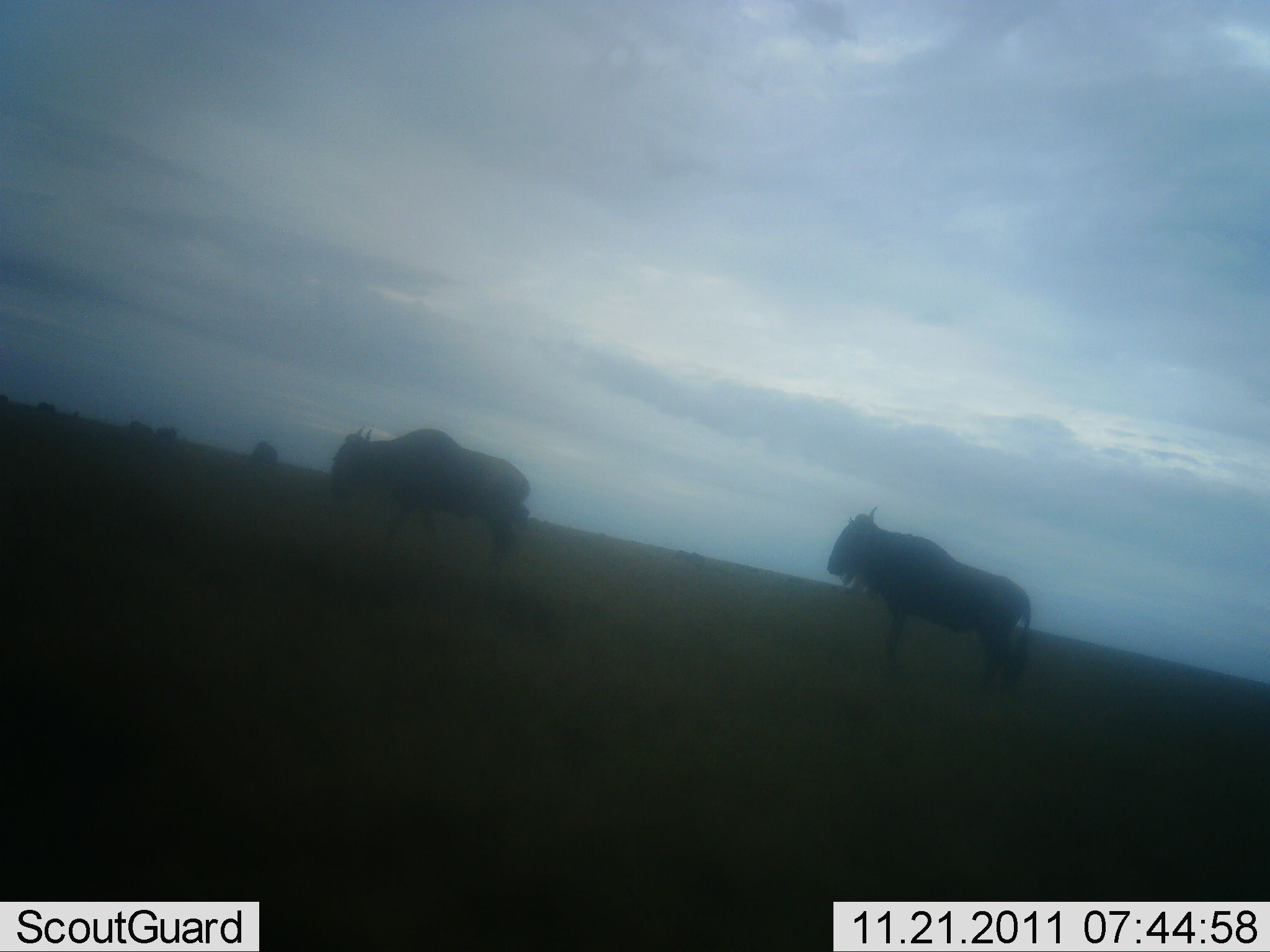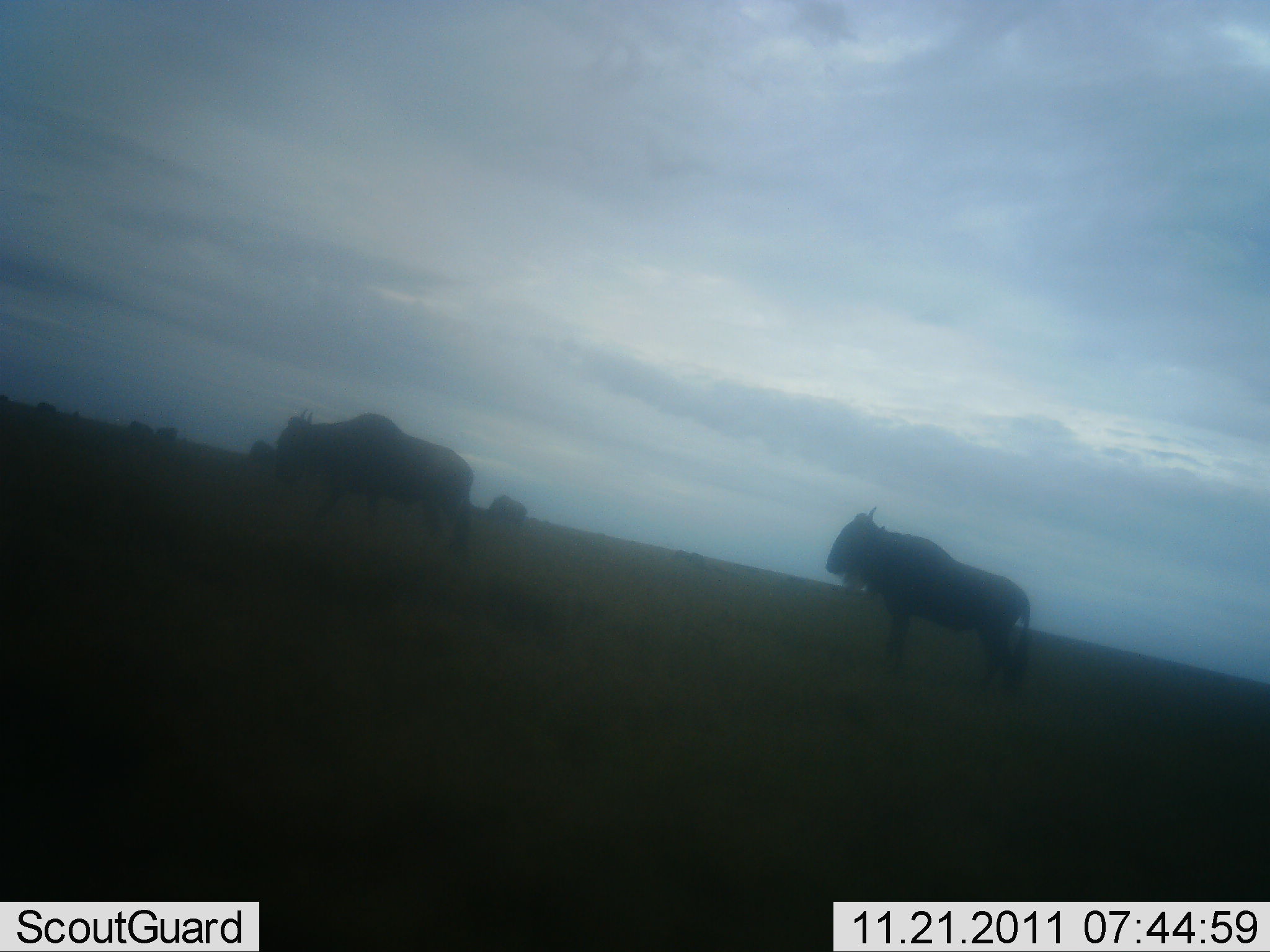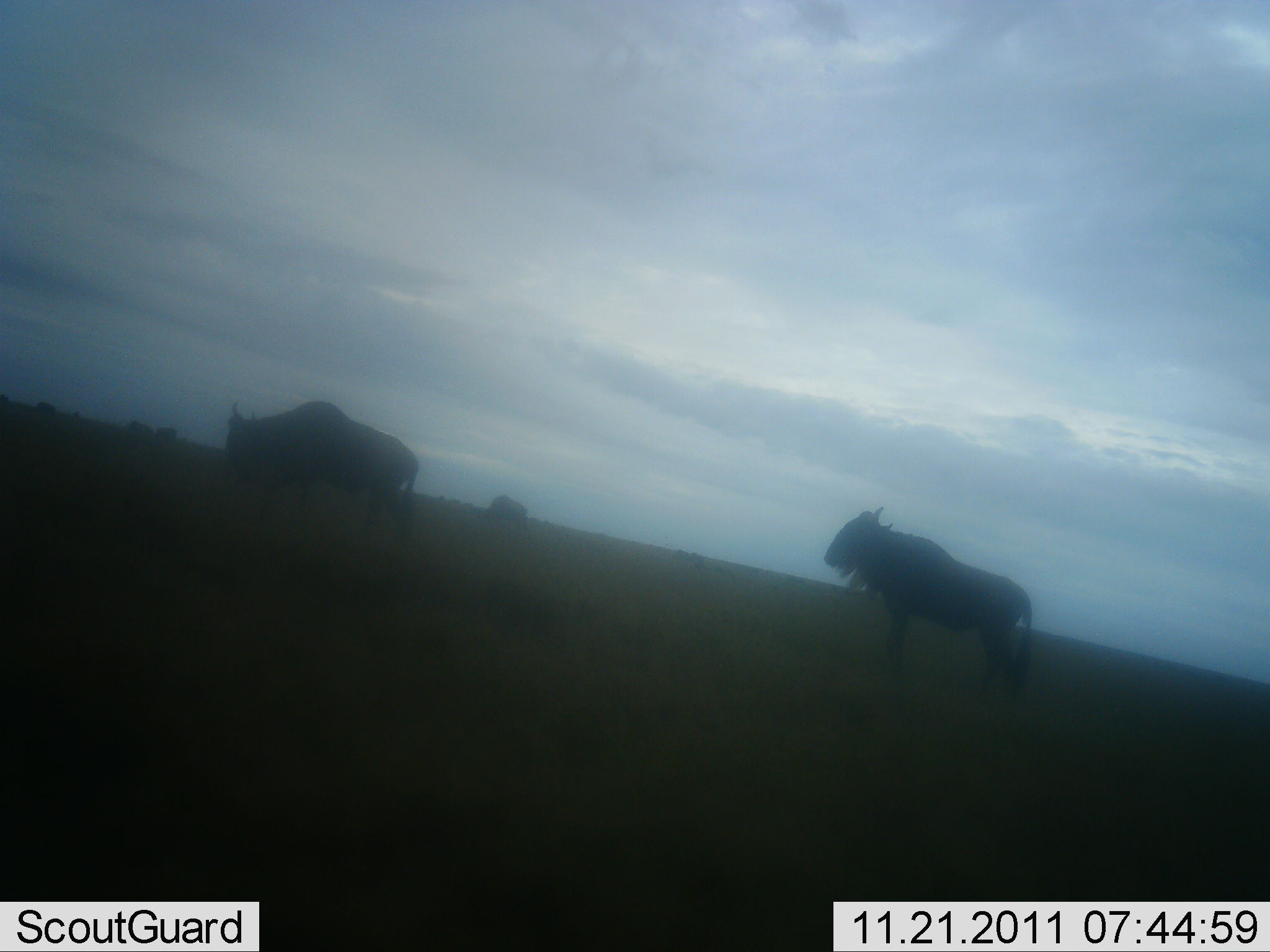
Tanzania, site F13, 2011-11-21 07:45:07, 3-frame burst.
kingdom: Animalia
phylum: Chordata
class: Mammalia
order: Artiodactyla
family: Bovidae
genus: Connochaetes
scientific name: Connochaetes taurinus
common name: blue wildebeest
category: wildebeest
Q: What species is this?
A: Wildebeest (blue wildebeest) (Connochaetes taurinus).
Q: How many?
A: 3.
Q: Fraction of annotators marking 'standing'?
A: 73%.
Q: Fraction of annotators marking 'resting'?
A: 0%.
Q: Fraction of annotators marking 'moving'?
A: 64%.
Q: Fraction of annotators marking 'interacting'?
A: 0%.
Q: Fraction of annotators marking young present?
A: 0%.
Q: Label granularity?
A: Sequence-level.